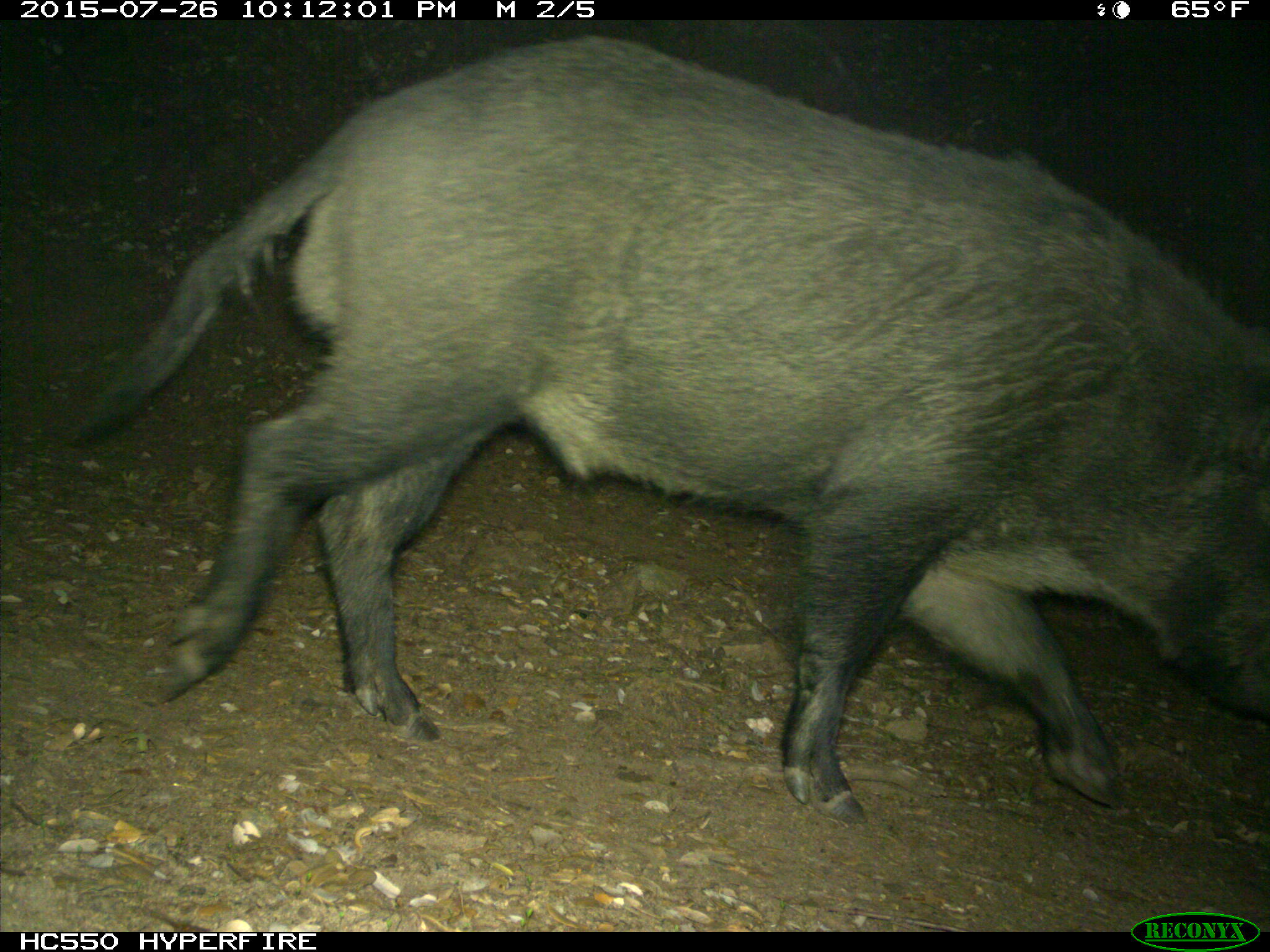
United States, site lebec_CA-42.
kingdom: Animalia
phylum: Chordata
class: Mammalia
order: Artiodactyla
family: Suidae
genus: Sus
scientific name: Sus scrofa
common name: wild boar